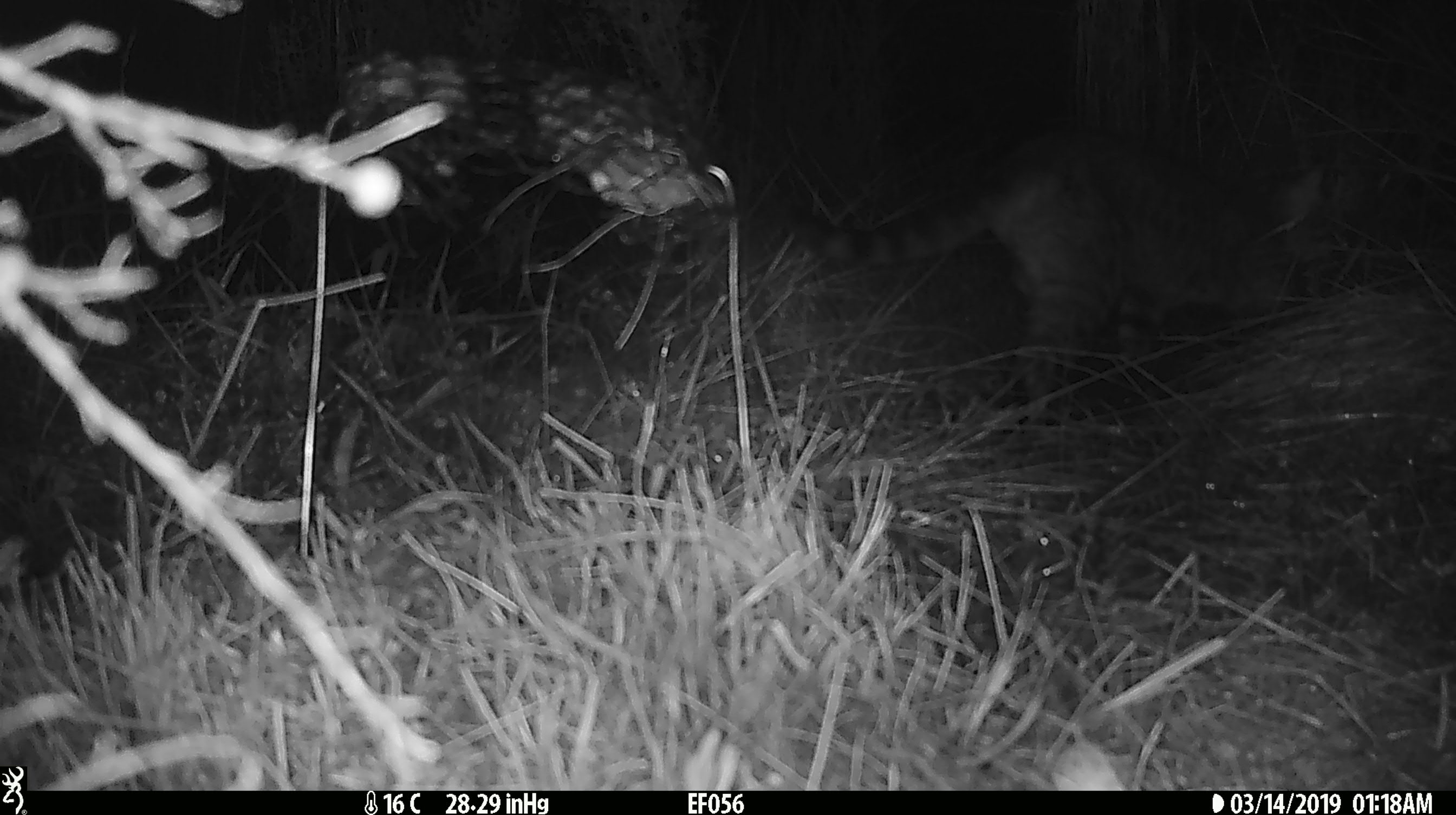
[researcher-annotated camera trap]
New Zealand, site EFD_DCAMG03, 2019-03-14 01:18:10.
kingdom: Animalia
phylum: Chordata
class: Mammalia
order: Carnivora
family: Felidae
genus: Felis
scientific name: Felis catus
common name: domestic cat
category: cat